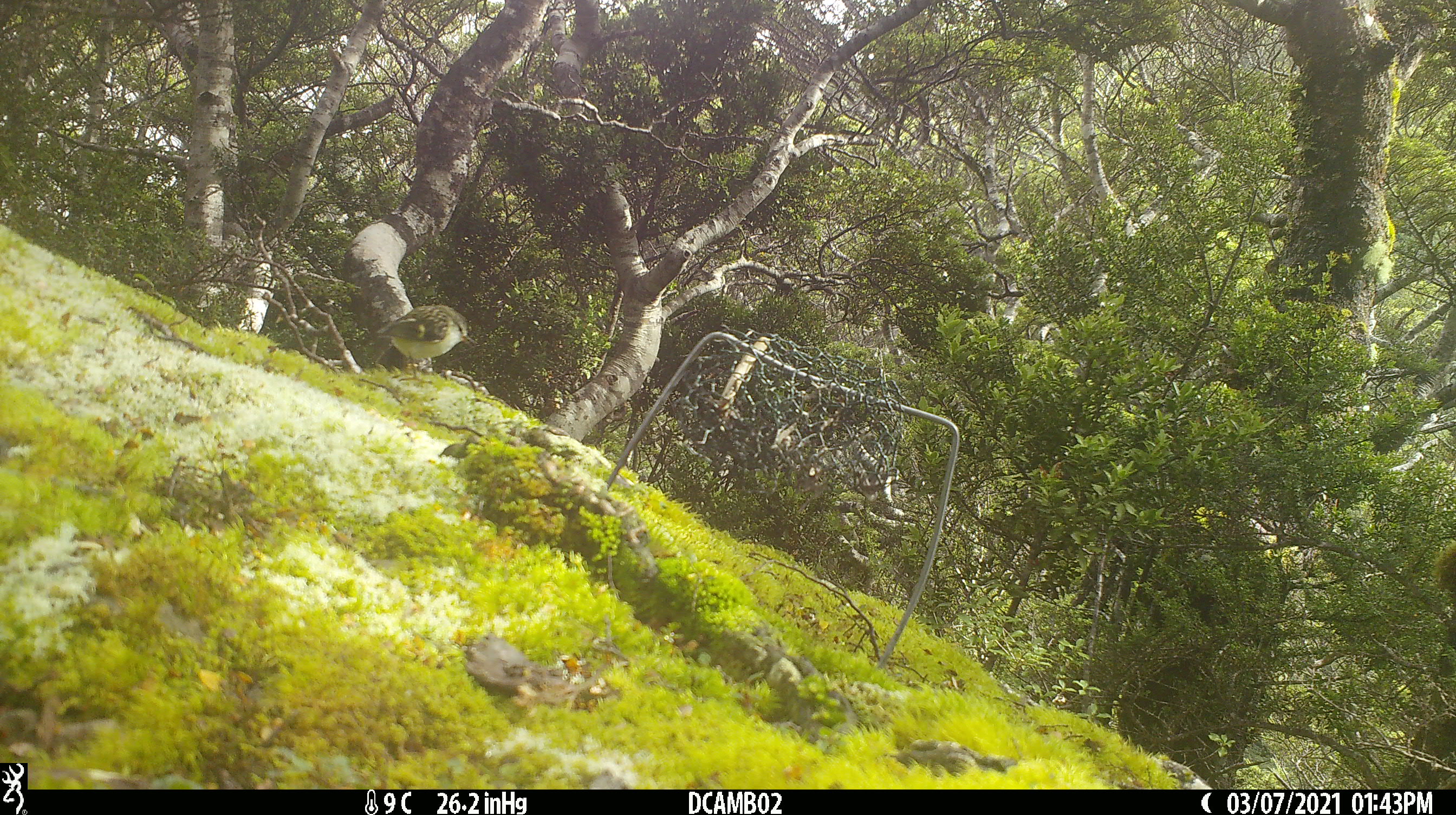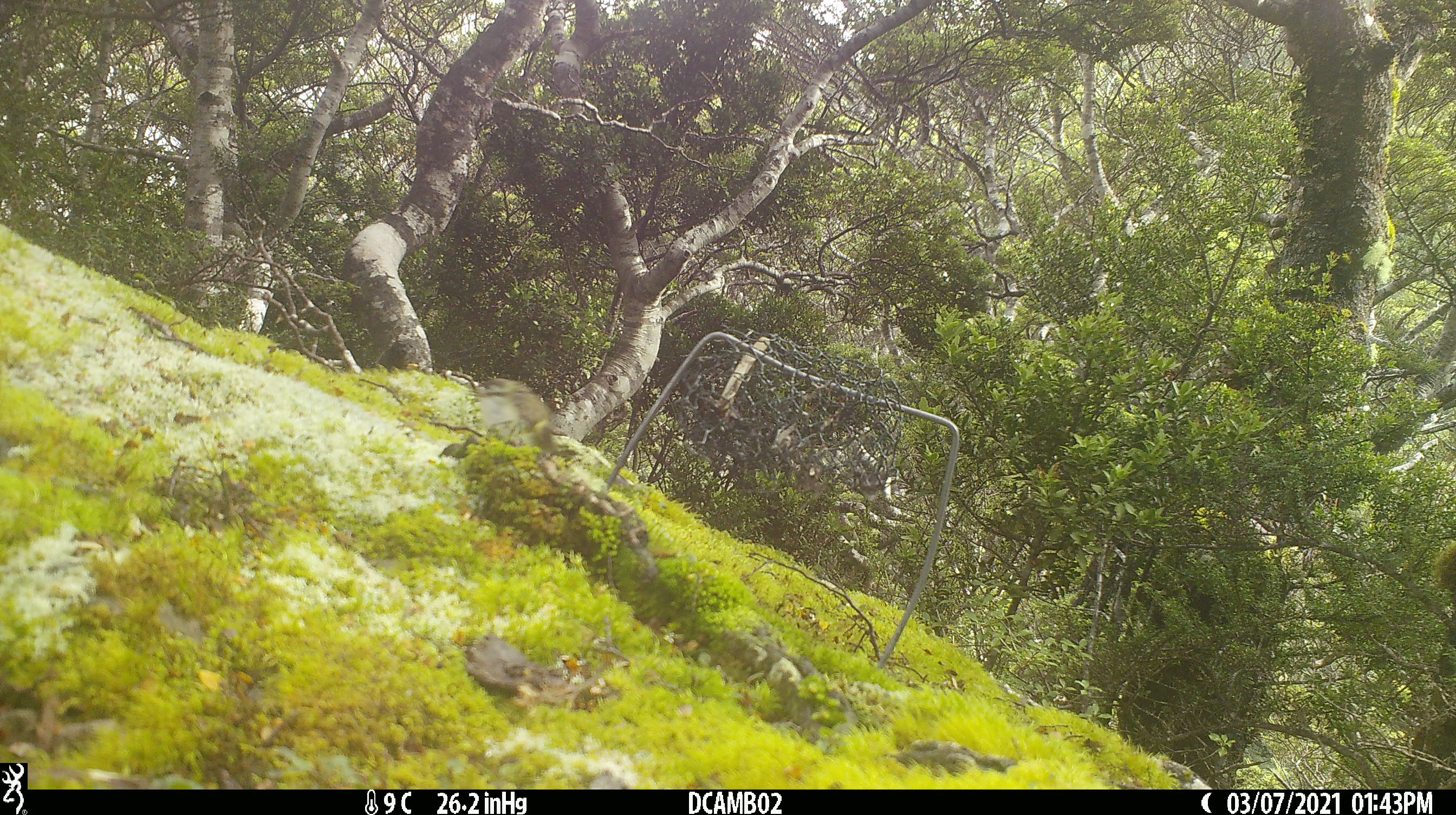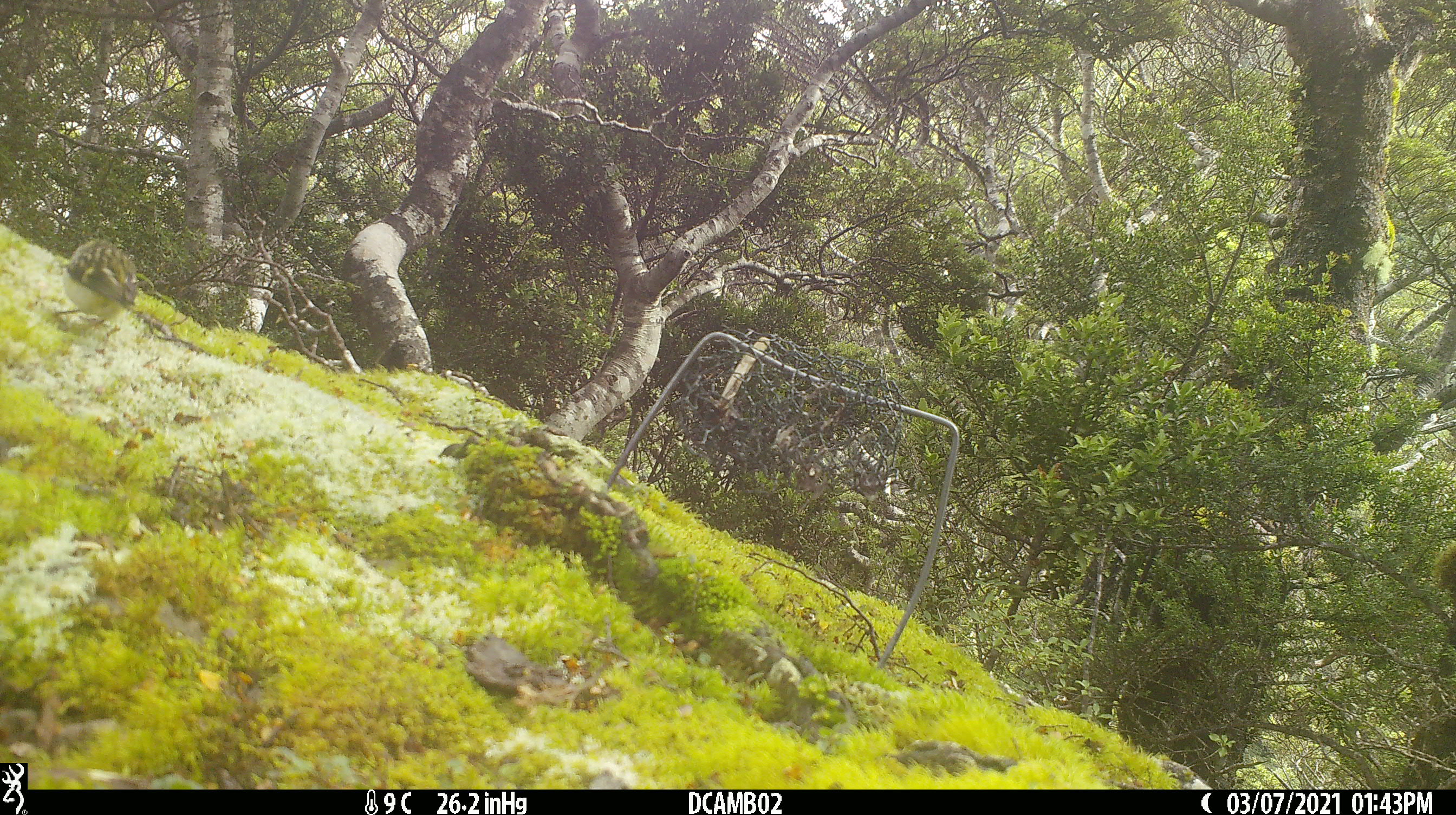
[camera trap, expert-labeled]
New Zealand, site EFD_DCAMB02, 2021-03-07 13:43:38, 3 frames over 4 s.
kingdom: Animalia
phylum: Chordata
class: Aves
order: Passeriformes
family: Acanthisittidae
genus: Acanthisitta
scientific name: Acanthisitta chloris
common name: rifleman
Rifleman (Acanthisitta chloris).